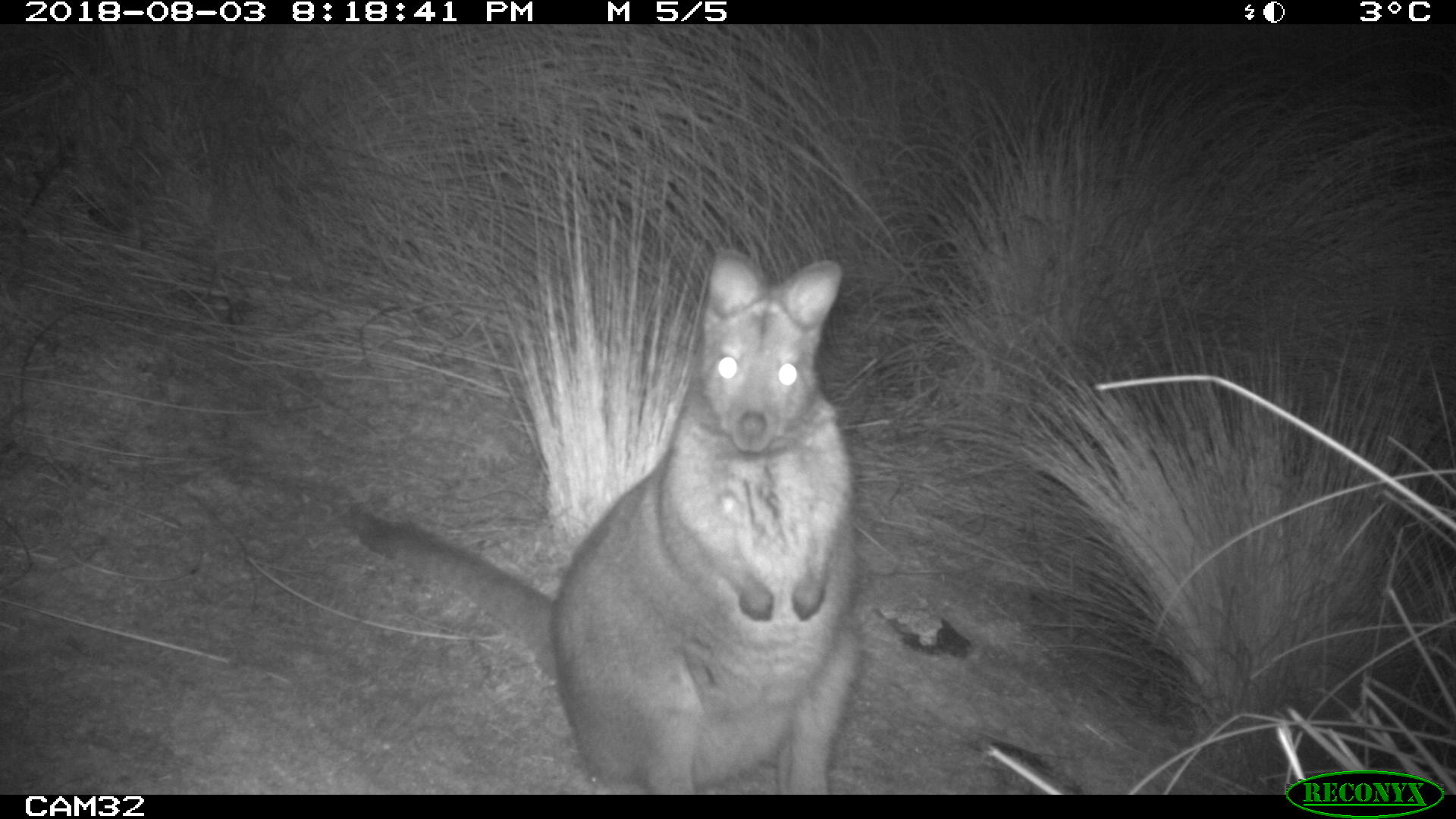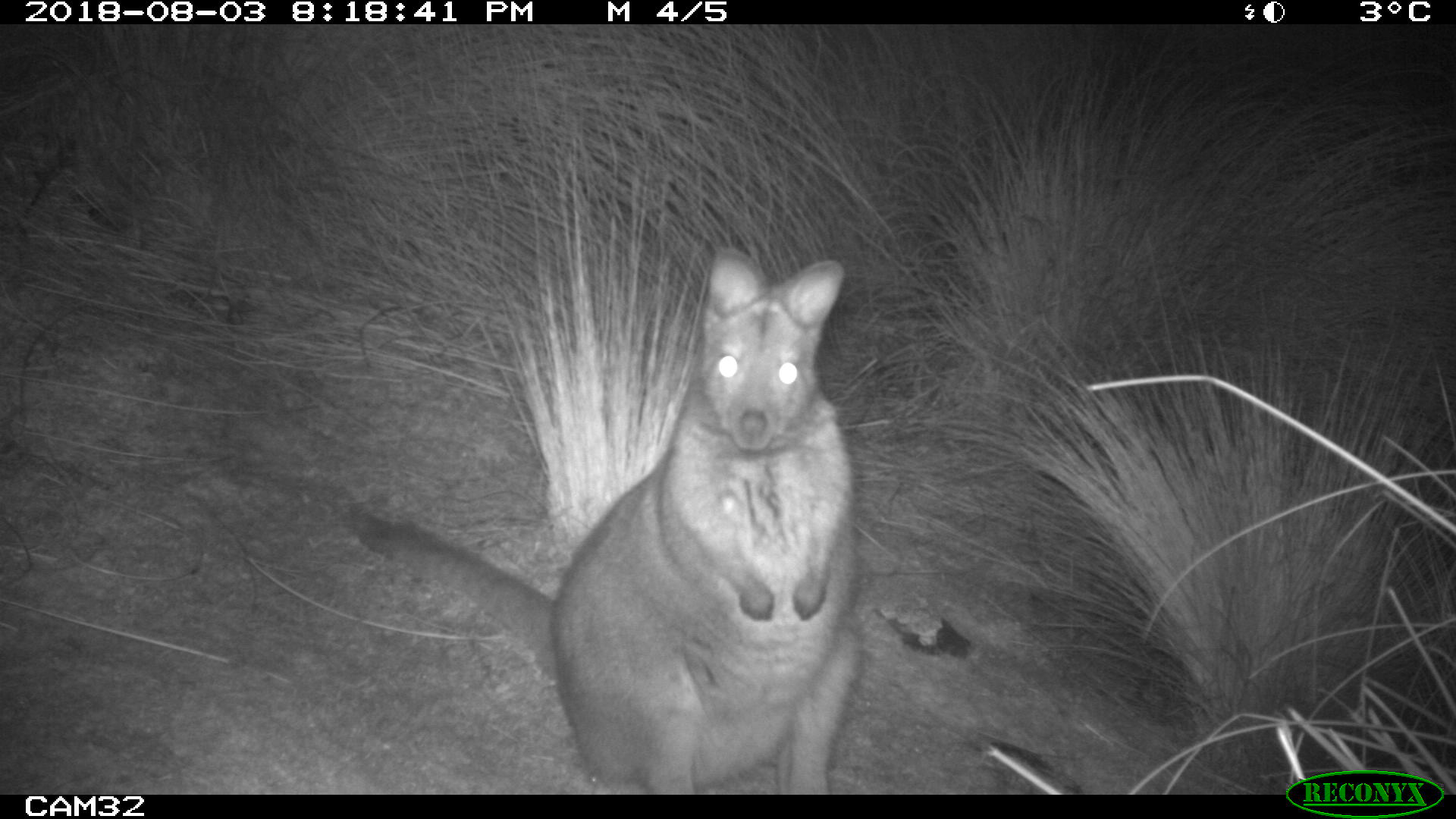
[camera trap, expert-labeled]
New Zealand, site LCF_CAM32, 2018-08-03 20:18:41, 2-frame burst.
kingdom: Animalia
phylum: Chordata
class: Mammalia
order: Diprotodontia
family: Macropodidae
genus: Notamacropus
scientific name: Notamacropus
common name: wallaby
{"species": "wallaby (Notamacropus)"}